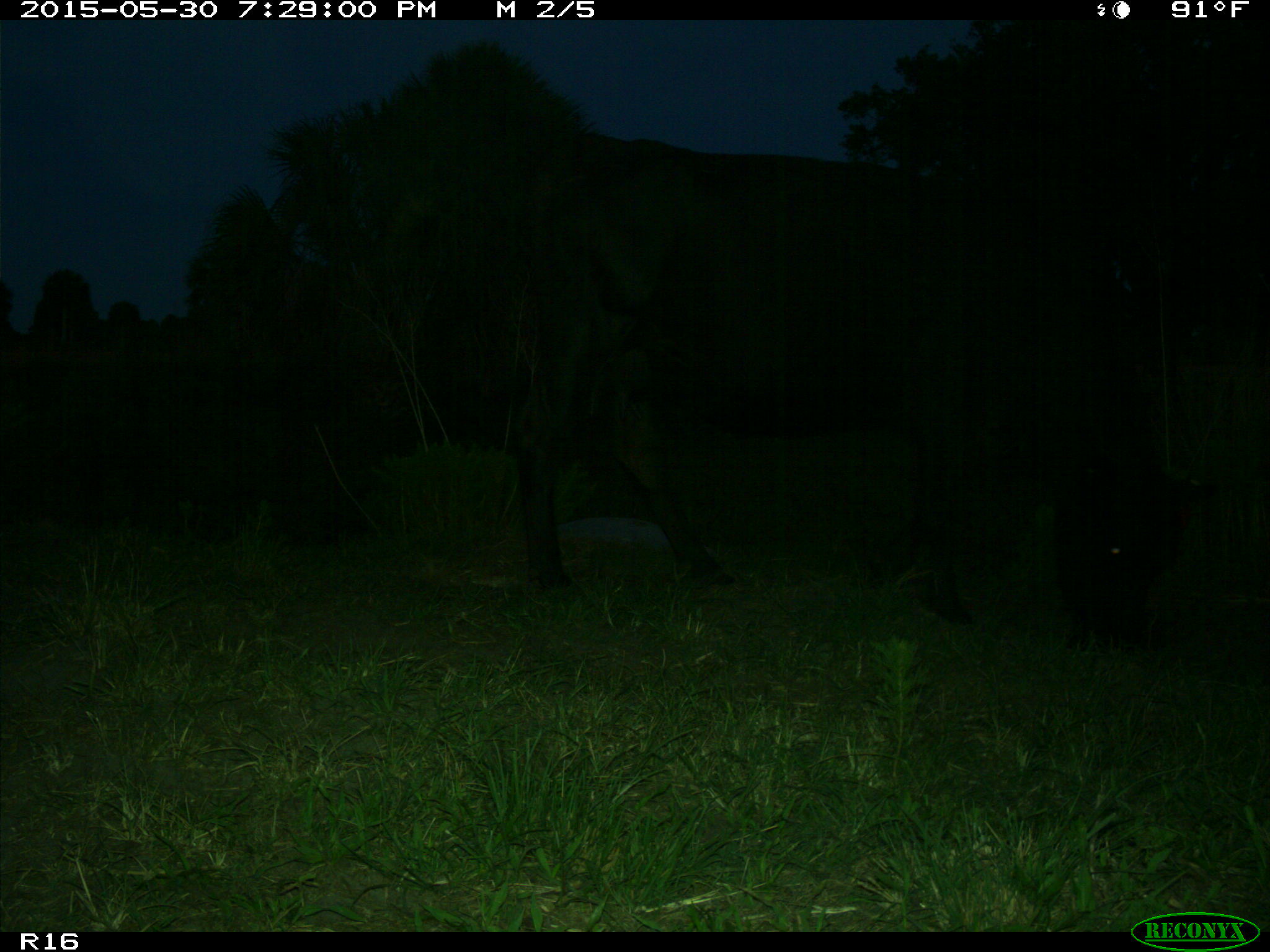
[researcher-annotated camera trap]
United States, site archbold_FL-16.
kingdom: Animalia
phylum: Chordata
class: Mammalia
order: Artiodactyla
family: Bovidae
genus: Bos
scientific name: Bos taurus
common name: domestic cow